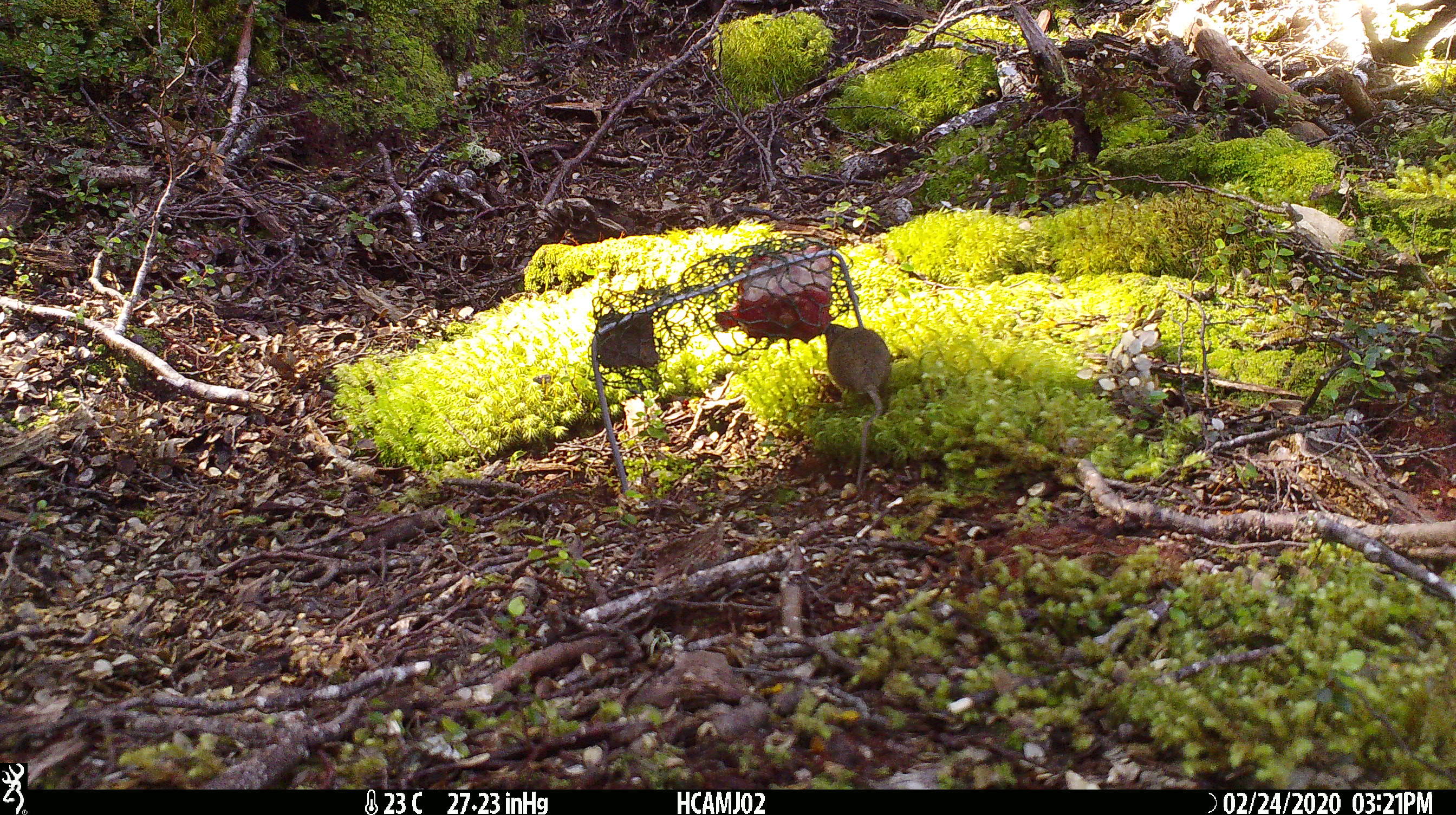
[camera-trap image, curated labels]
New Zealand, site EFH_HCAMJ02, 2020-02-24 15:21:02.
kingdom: Animalia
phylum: Chordata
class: Mammalia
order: Rodentia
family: Muridae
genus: Mus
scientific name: Mus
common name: mouse